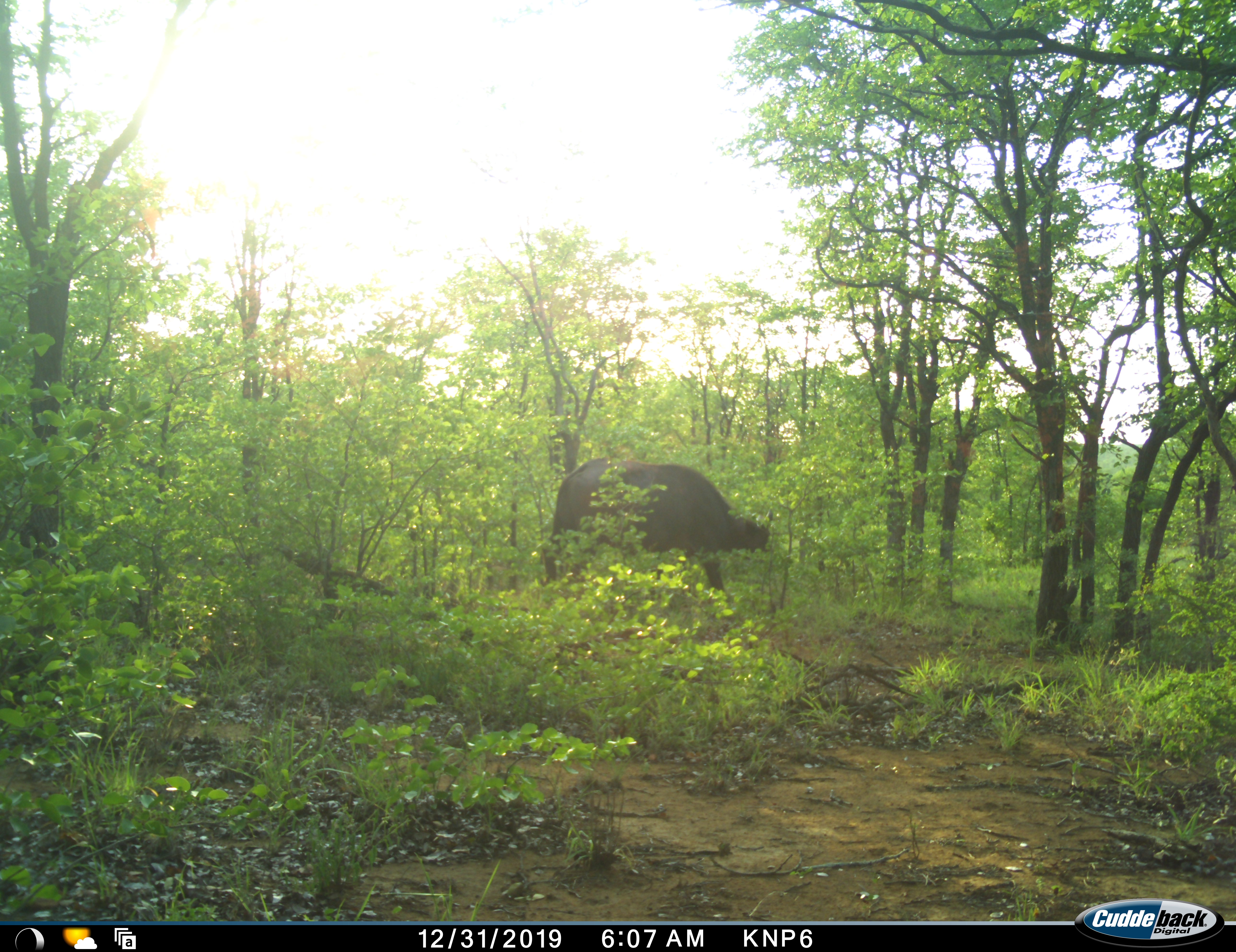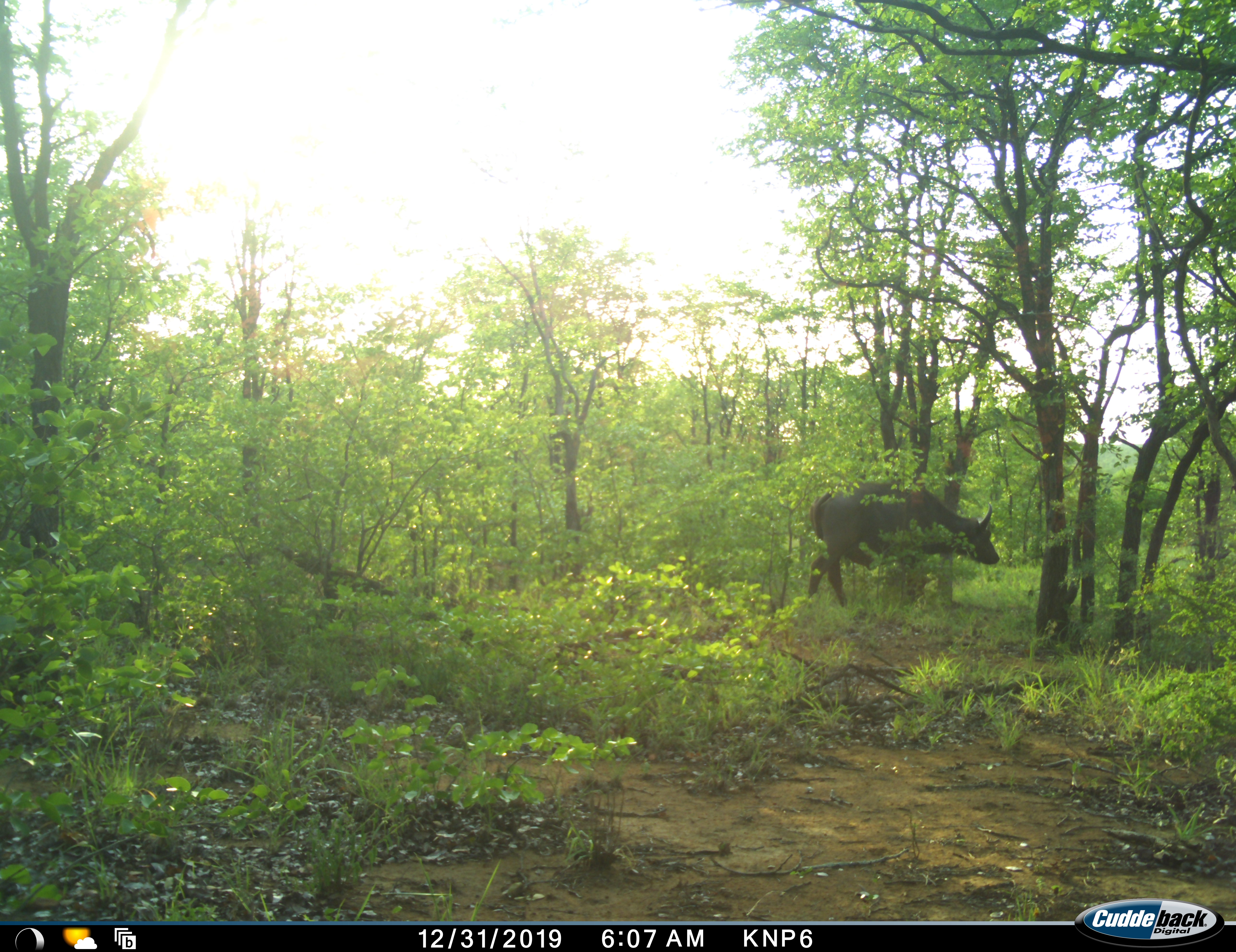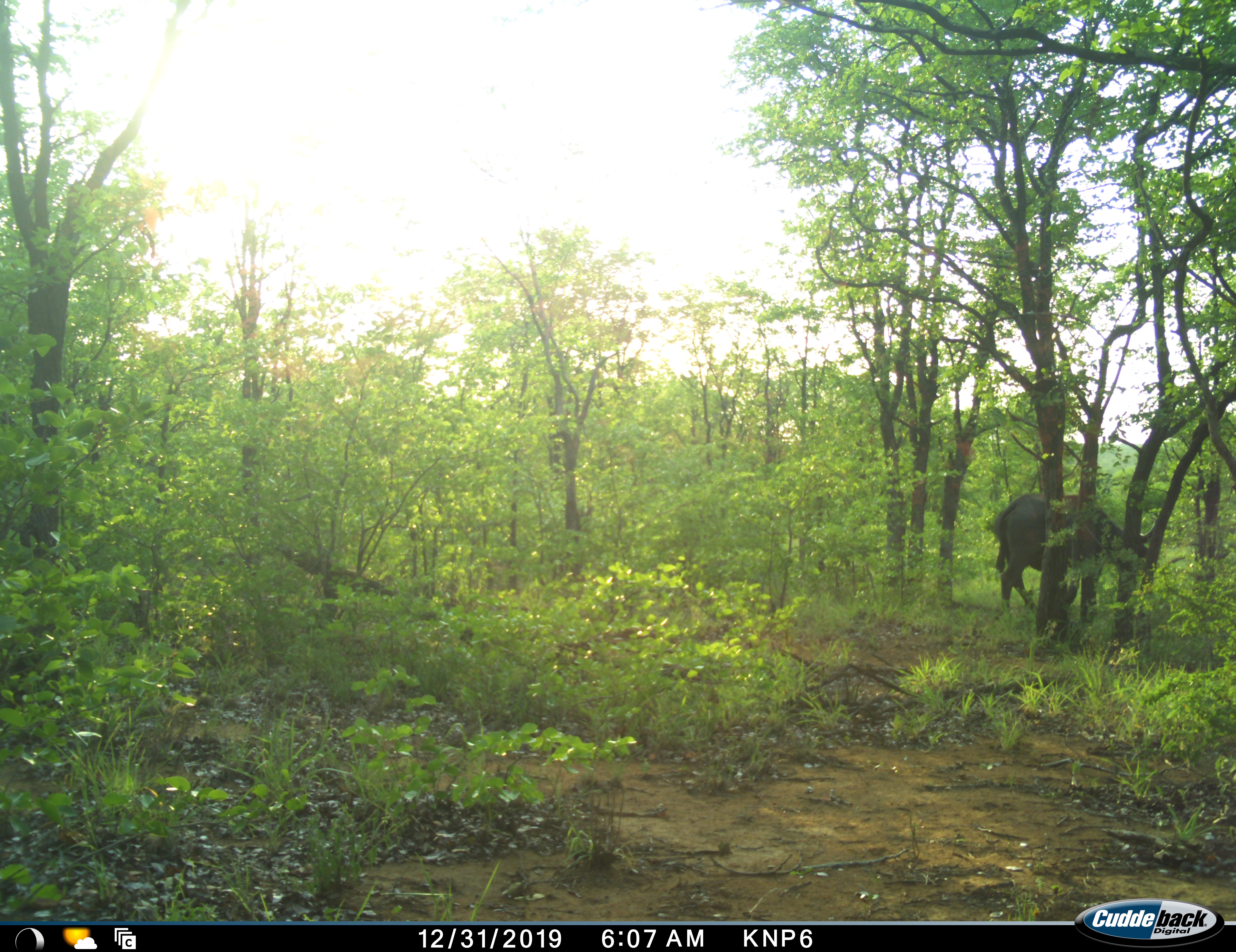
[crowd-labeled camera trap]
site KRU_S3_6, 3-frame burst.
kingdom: Animalia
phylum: Chordata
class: Mammalia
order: Artiodactyla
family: Bovidae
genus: Syncerus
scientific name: Syncerus caffer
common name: african buffalo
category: buffalo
Buffalo (african buffalo) (Syncerus caffer), count 1. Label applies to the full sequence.